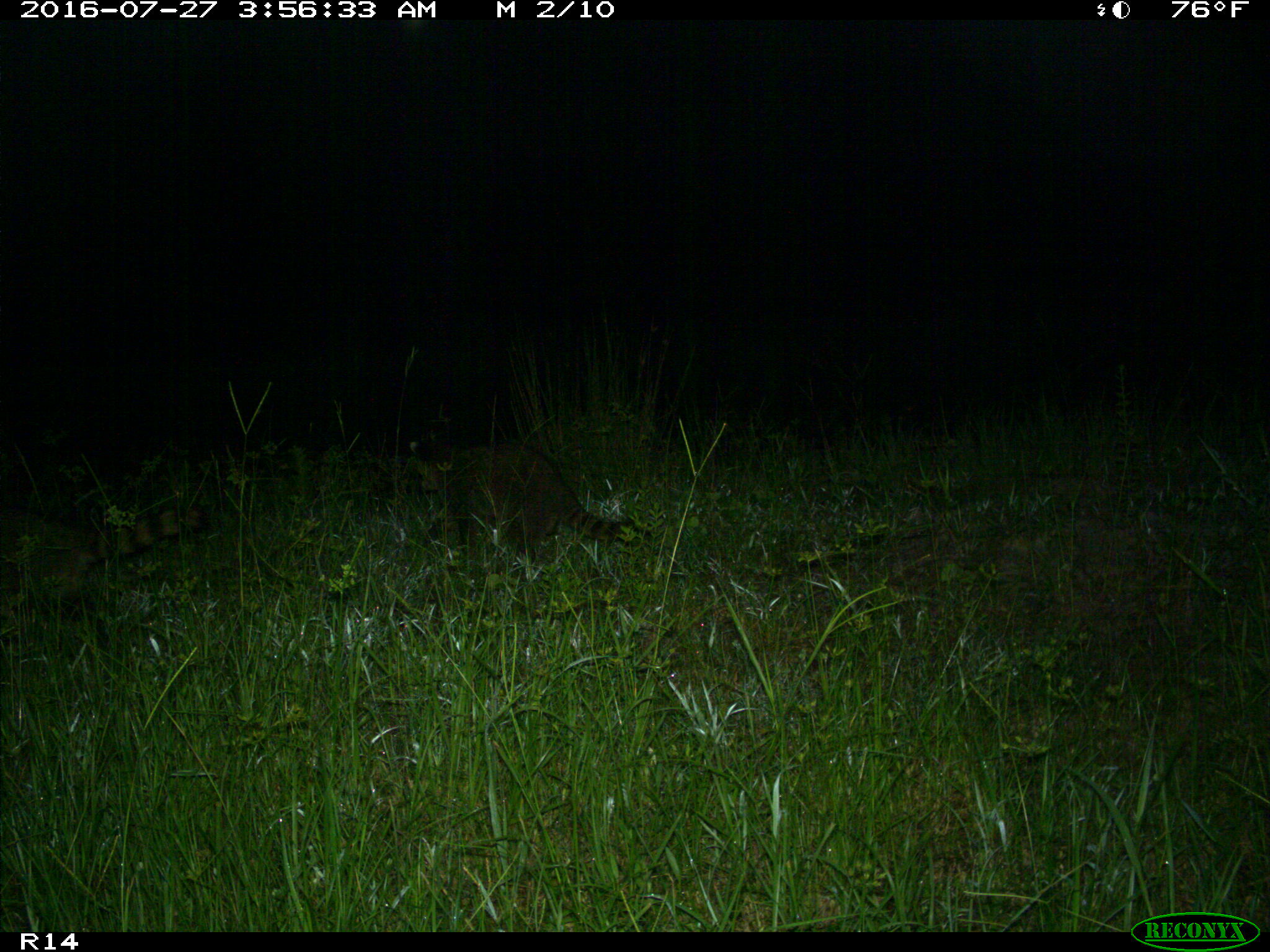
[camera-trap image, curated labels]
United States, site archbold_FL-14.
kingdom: Animalia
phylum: Chordata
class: Mammalia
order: Carnivora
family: Procyonidae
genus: Procyon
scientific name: Procyon lotor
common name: common raccoon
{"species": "Procyon lotor (common raccoon)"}